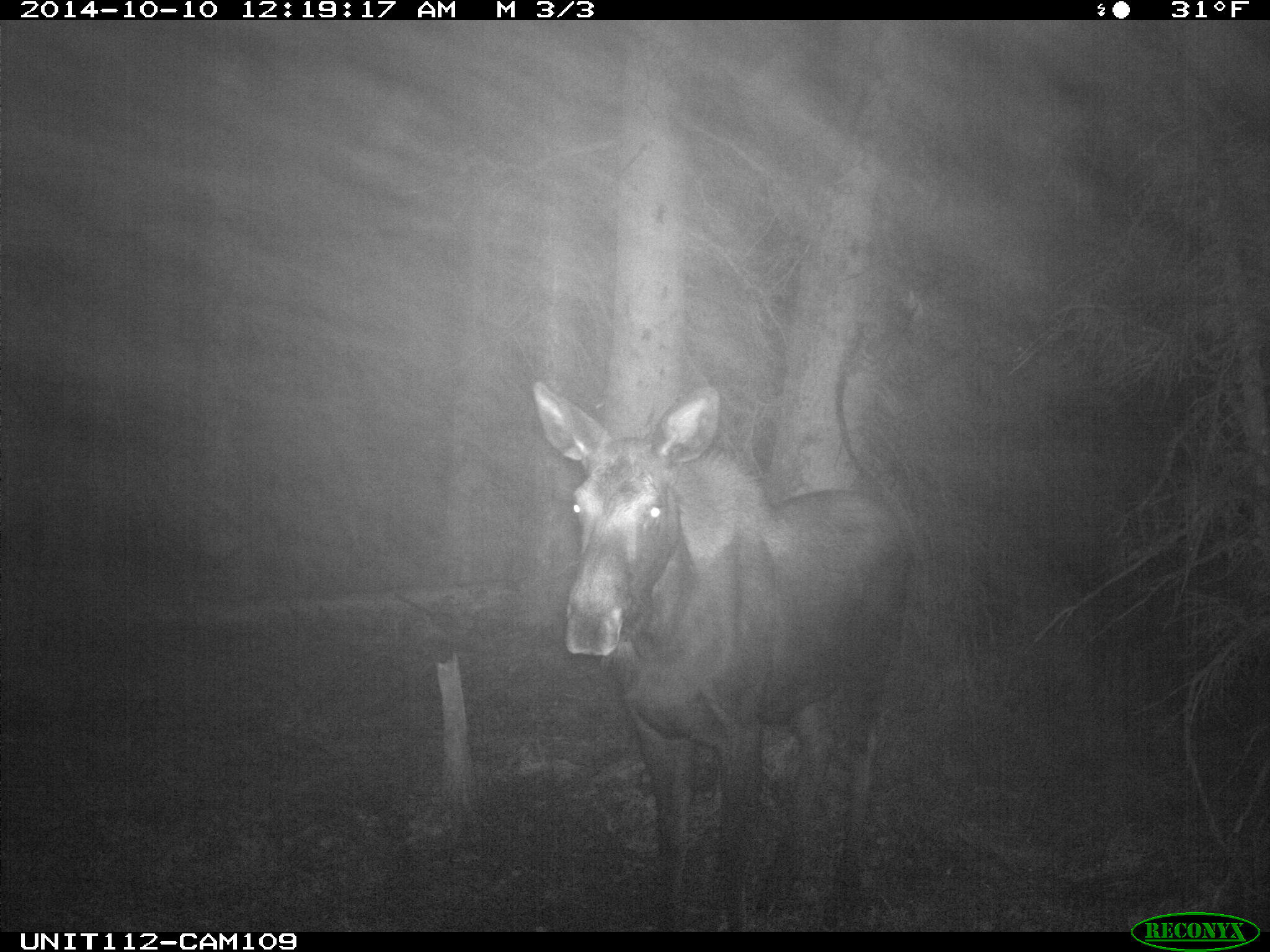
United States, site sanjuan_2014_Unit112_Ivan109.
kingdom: Animalia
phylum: Chordata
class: Mammalia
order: Artiodactyla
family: Cervidae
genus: Alces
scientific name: Alces alces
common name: moose